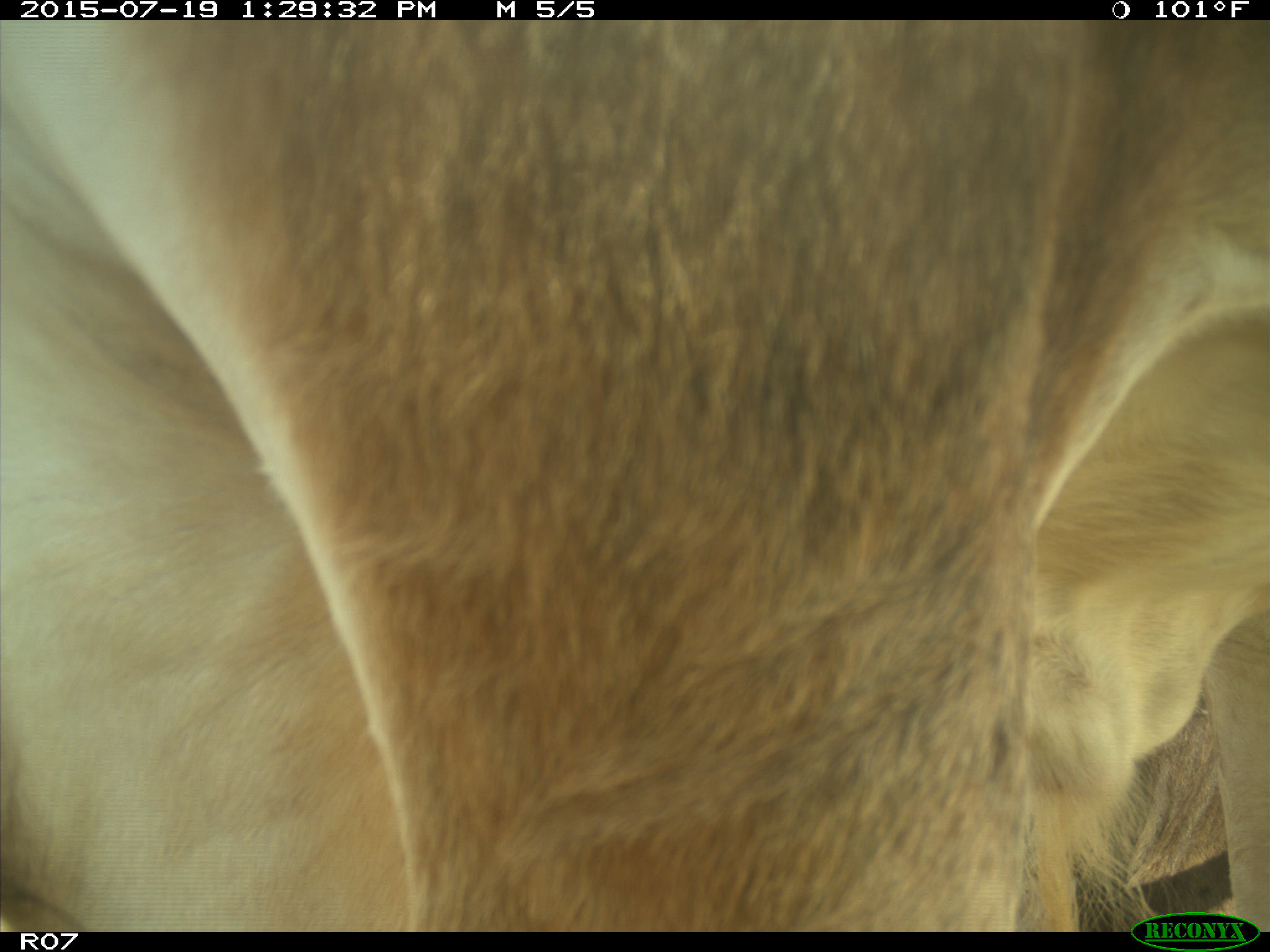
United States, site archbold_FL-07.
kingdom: Animalia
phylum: Chordata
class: Mammalia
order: Artiodactyla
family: Bovidae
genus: Bos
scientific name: Bos taurus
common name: domestic cow